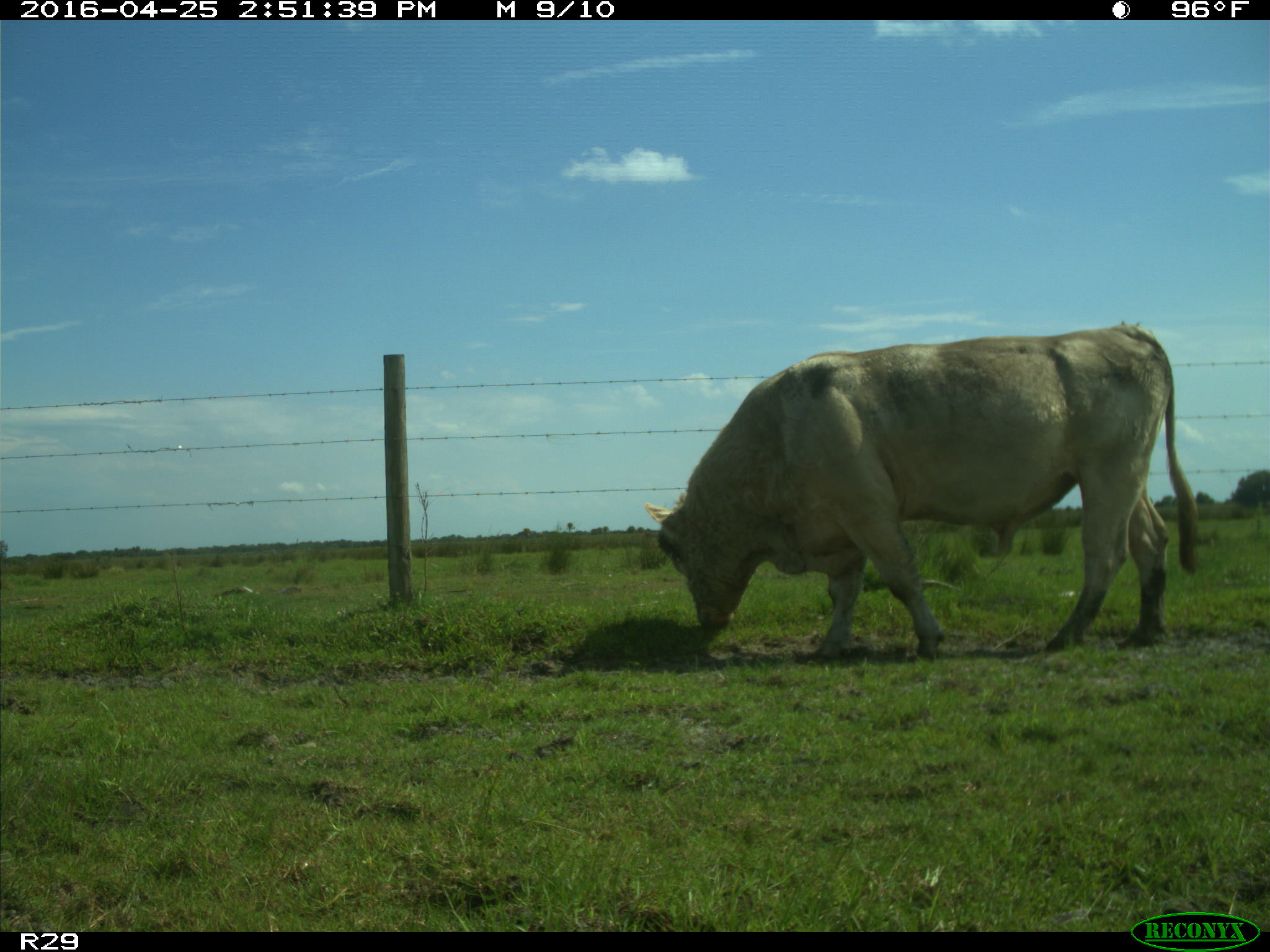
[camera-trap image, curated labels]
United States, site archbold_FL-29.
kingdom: Animalia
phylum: Chordata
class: Mammalia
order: Artiodactyla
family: Bovidae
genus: Bos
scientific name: Bos taurus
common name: domestic cow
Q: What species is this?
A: Bos taurus (domestic cow).